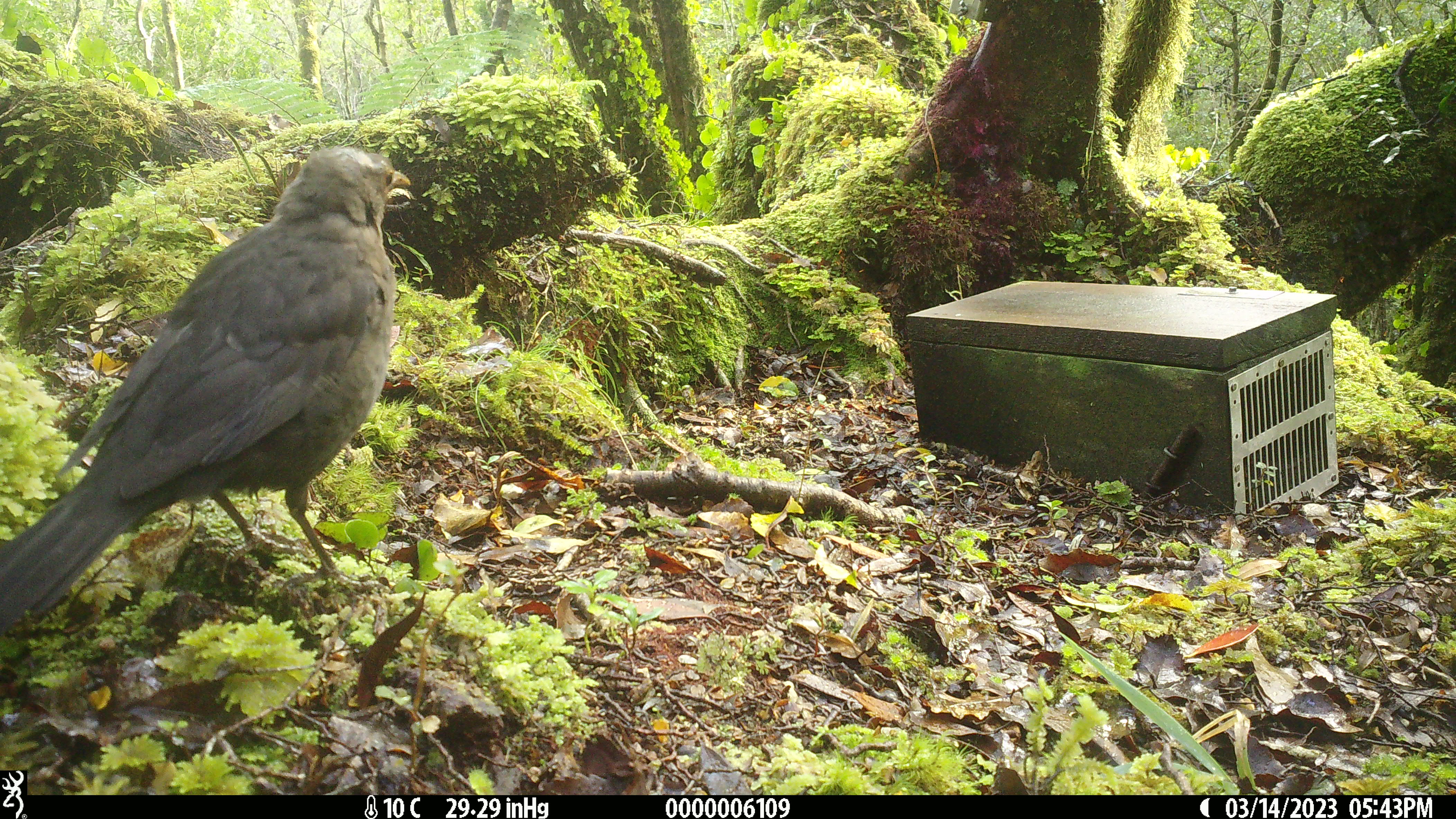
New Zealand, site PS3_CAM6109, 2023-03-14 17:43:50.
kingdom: Animalia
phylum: Chordata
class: Aves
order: Passeriformes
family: Turdidae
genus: Turdus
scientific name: Turdus merula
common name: eurasian blackbird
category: blackbird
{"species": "blackbird (eurasian blackbird) (Turdus merula)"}